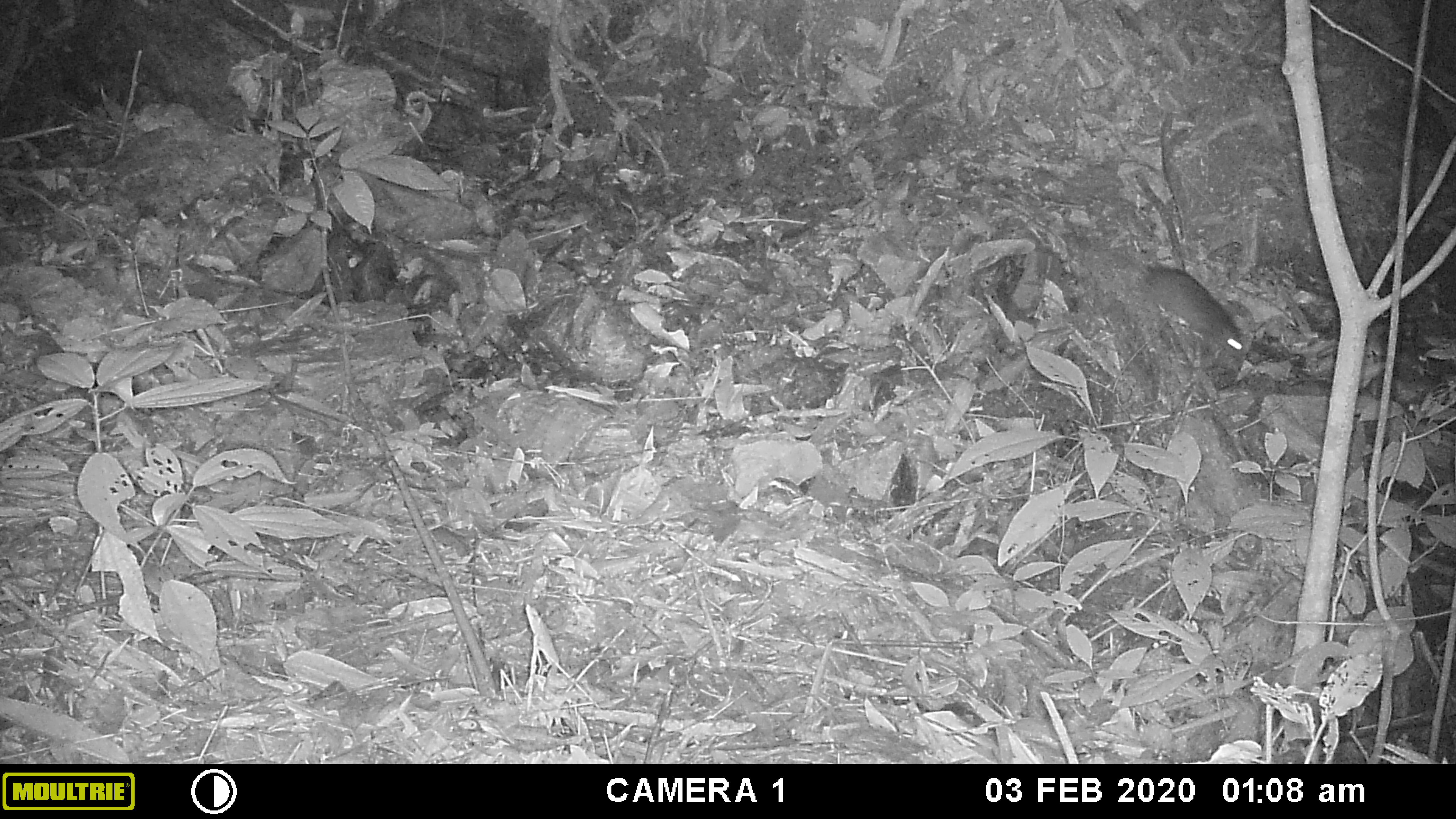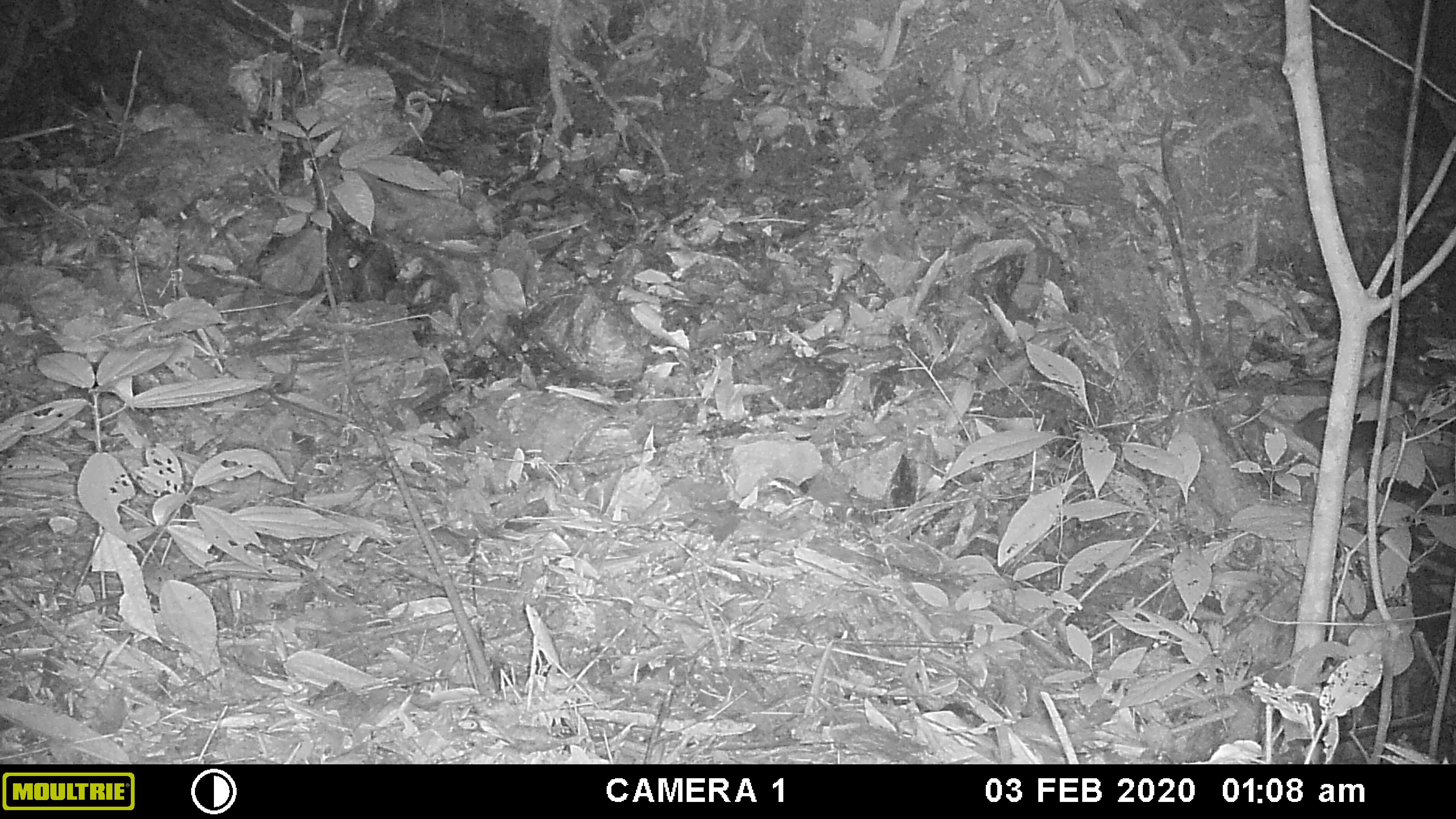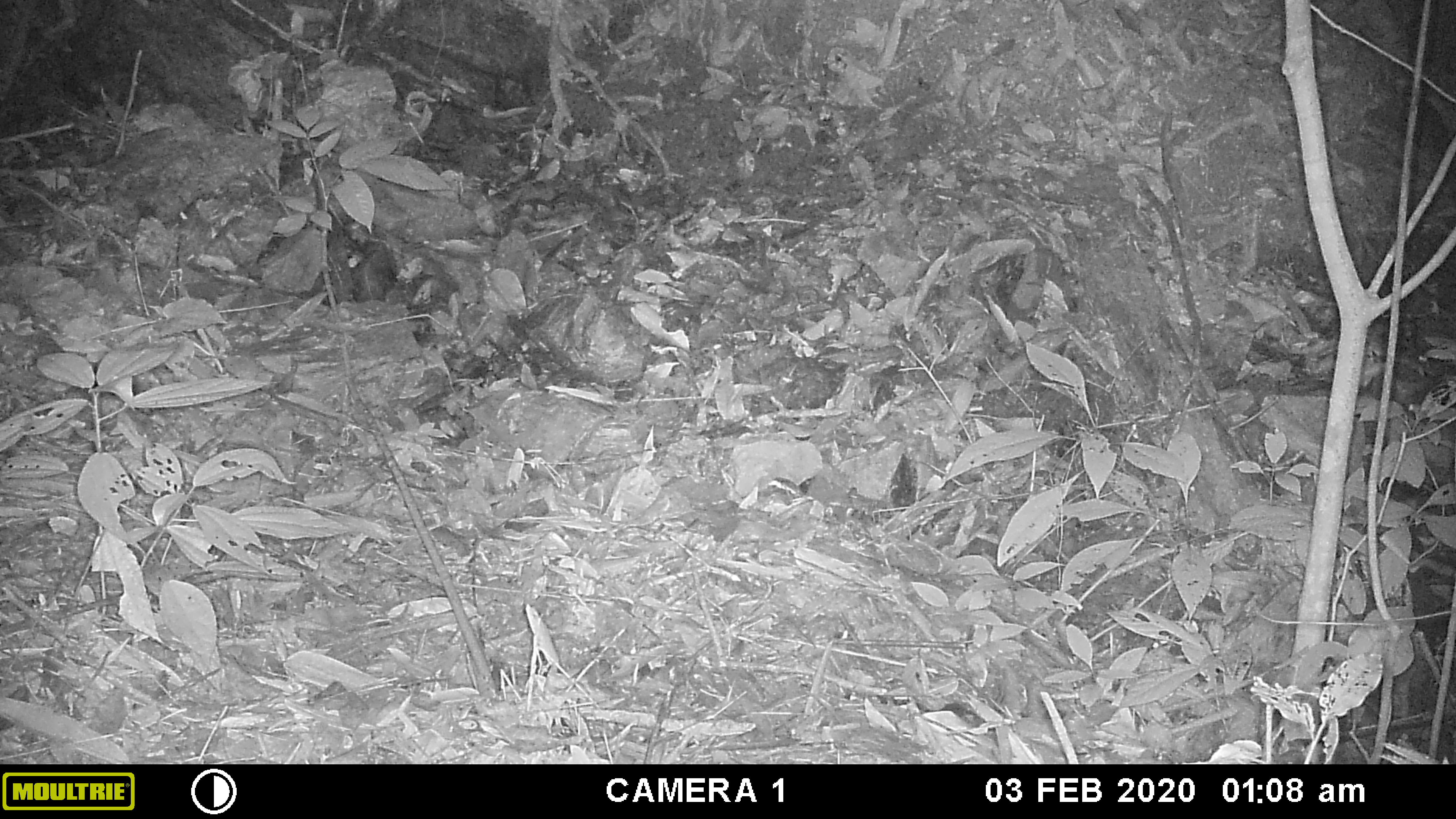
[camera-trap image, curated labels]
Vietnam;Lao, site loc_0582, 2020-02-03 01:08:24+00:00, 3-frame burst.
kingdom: Animalia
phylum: Chordata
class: Mammalia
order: Rodentia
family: Muridae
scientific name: Muridae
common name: old-world mice and rats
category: unidentified murid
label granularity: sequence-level